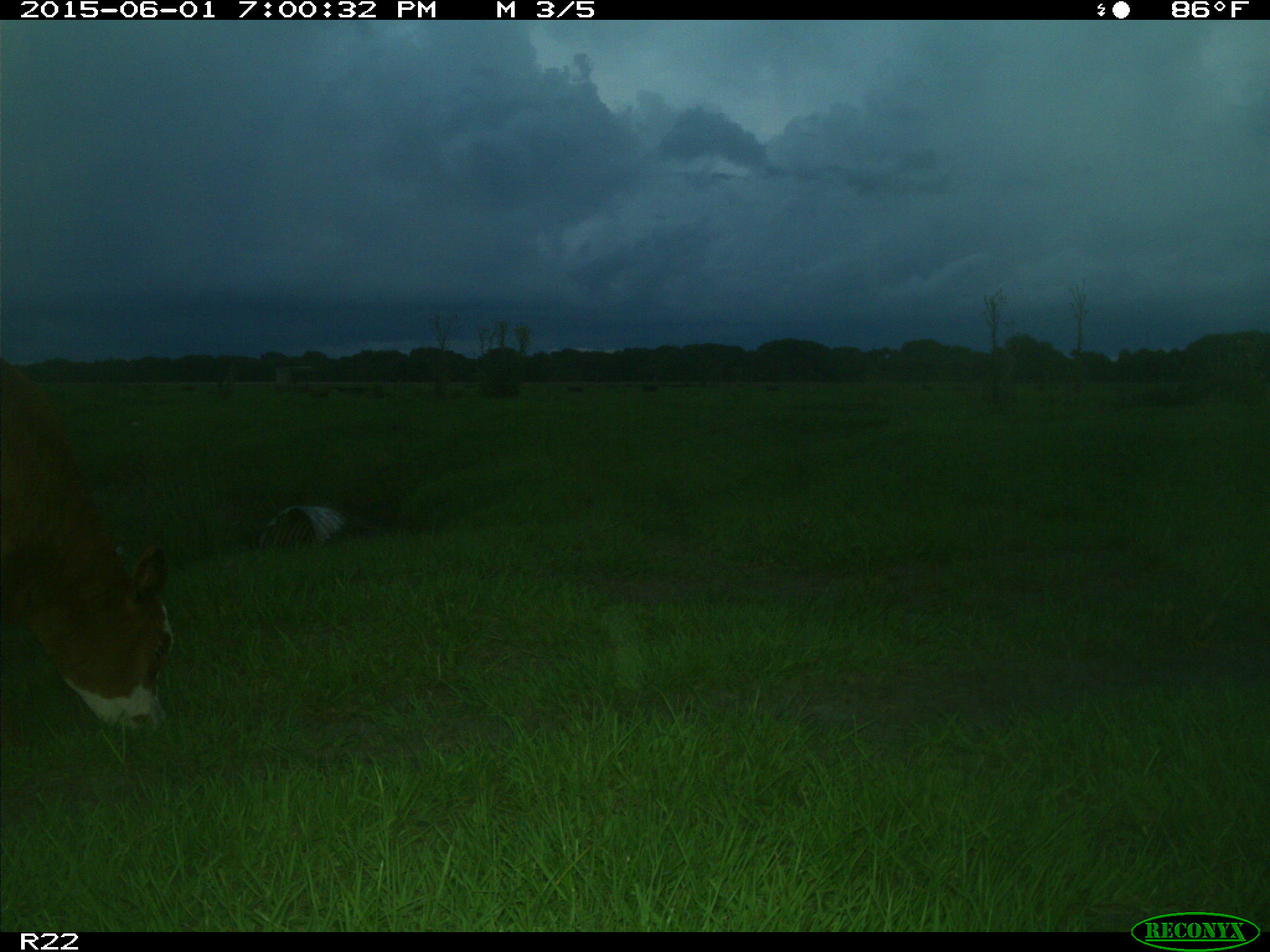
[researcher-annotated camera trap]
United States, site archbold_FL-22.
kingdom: Animalia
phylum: Chordata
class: Mammalia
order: Artiodactyla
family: Bovidae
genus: Bos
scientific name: Bos taurus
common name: domestic cow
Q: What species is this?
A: Bos taurus (domestic cow).